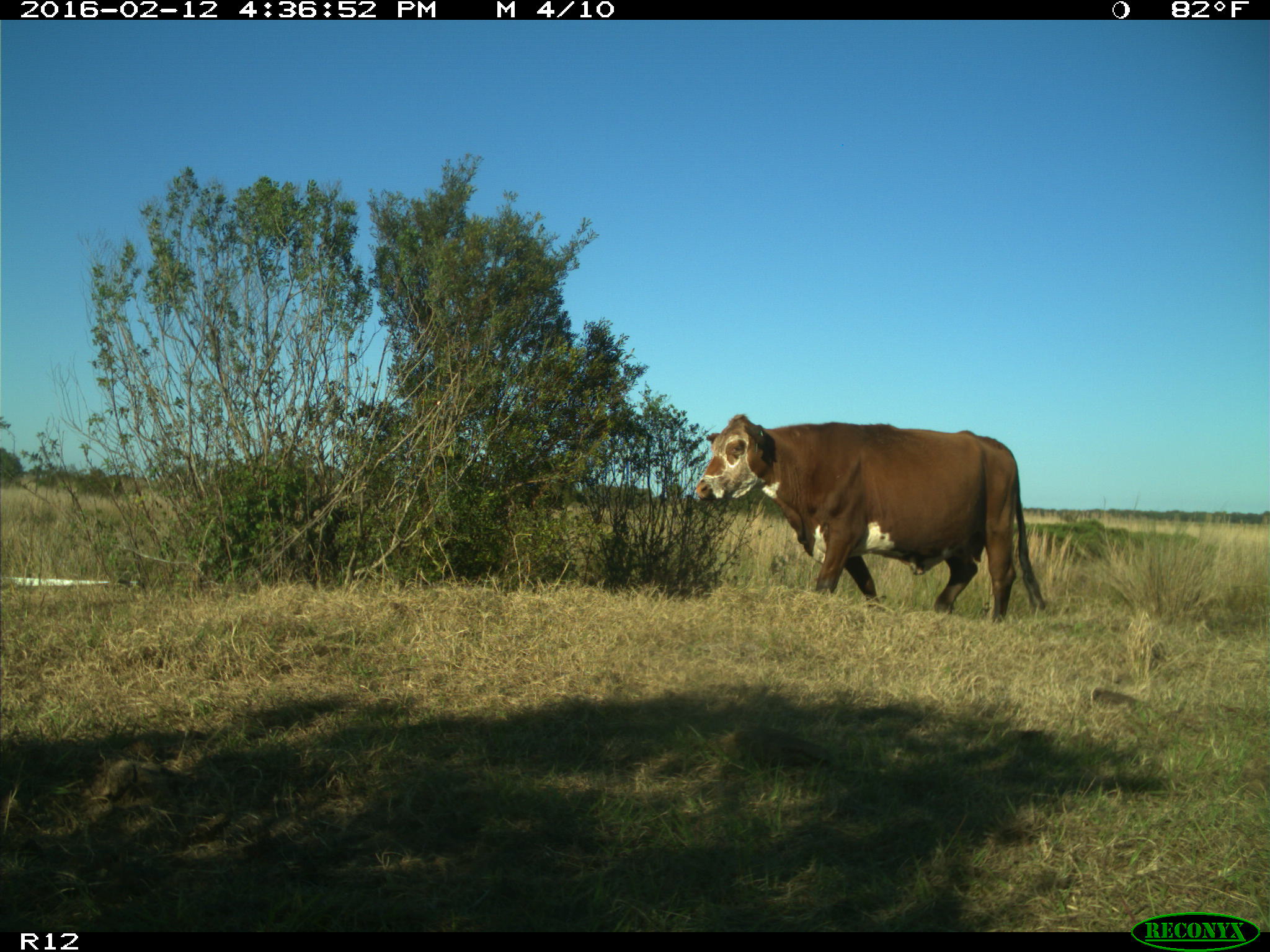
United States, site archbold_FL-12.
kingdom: Animalia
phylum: Chordata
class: Mammalia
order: Artiodactyla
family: Bovidae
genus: Bos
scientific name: Bos taurus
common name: domestic cow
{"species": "Bos taurus (domestic cow)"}